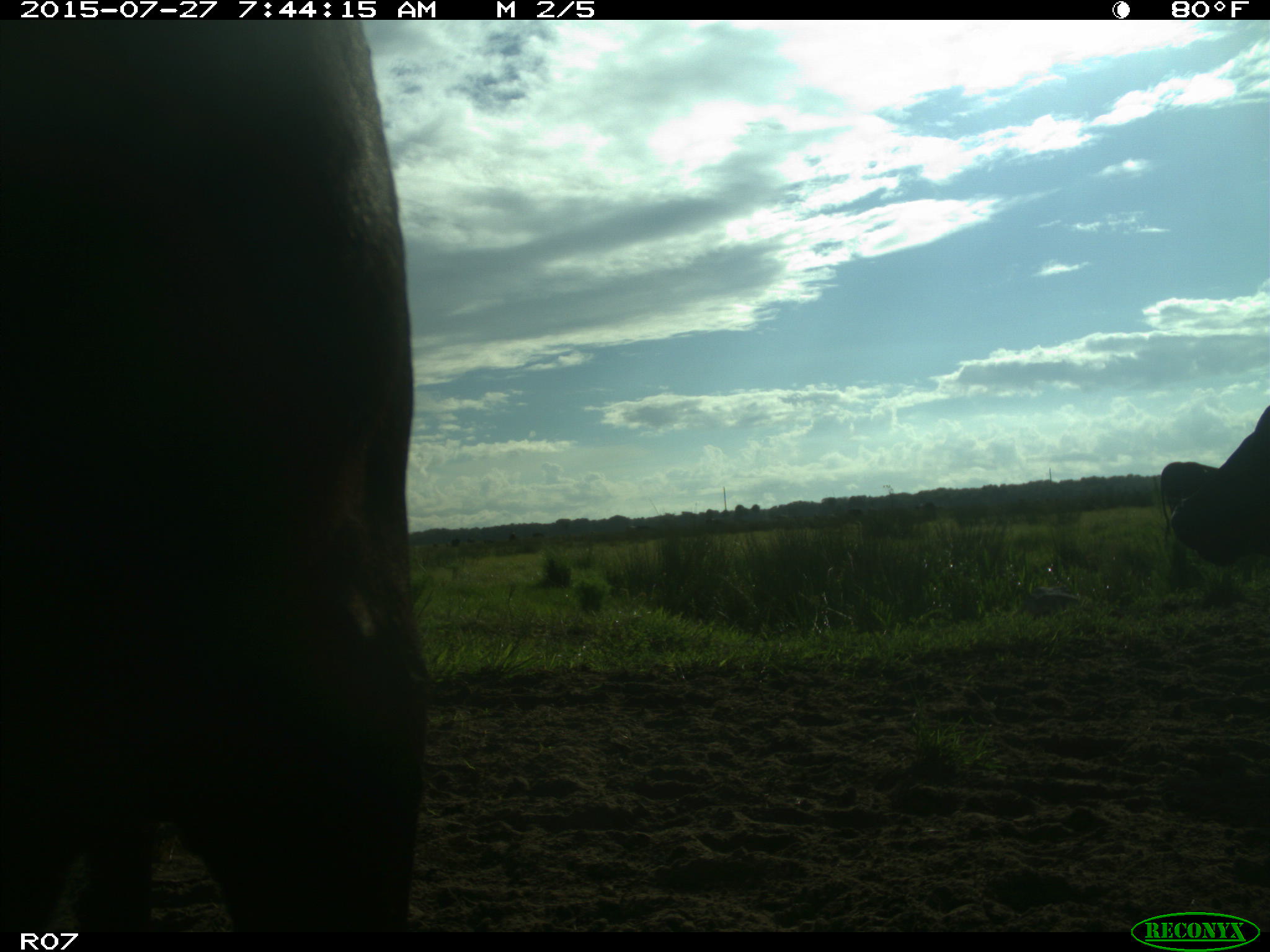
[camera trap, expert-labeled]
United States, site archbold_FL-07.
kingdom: Animalia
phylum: Chordata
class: Mammalia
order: Artiodactyla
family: Bovidae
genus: Bos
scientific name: Bos taurus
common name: domestic cow